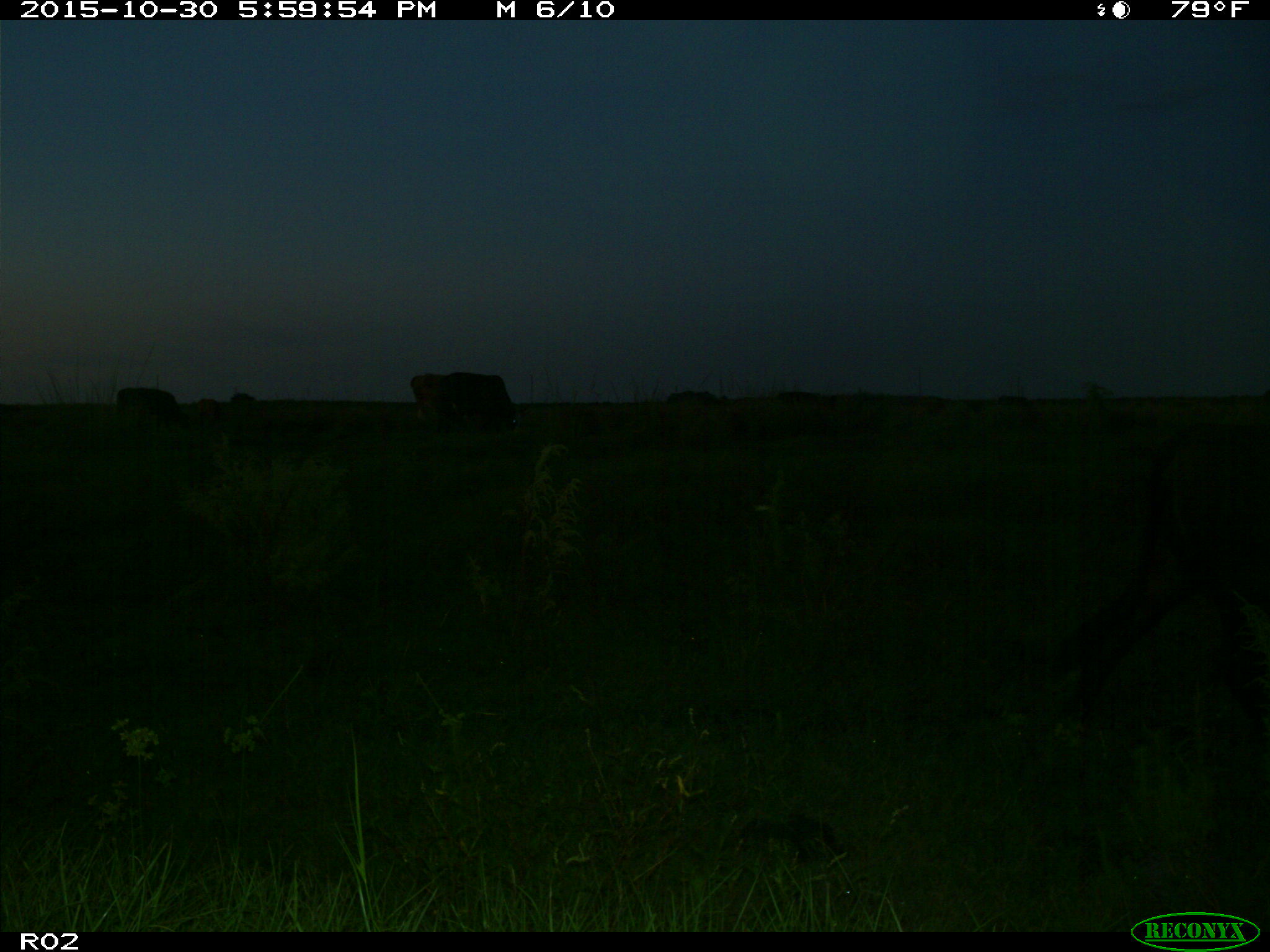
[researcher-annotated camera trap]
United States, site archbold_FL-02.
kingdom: Animalia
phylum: Chordata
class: Mammalia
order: Artiodactyla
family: Bovidae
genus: Bos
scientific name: Bos taurus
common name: domestic cow